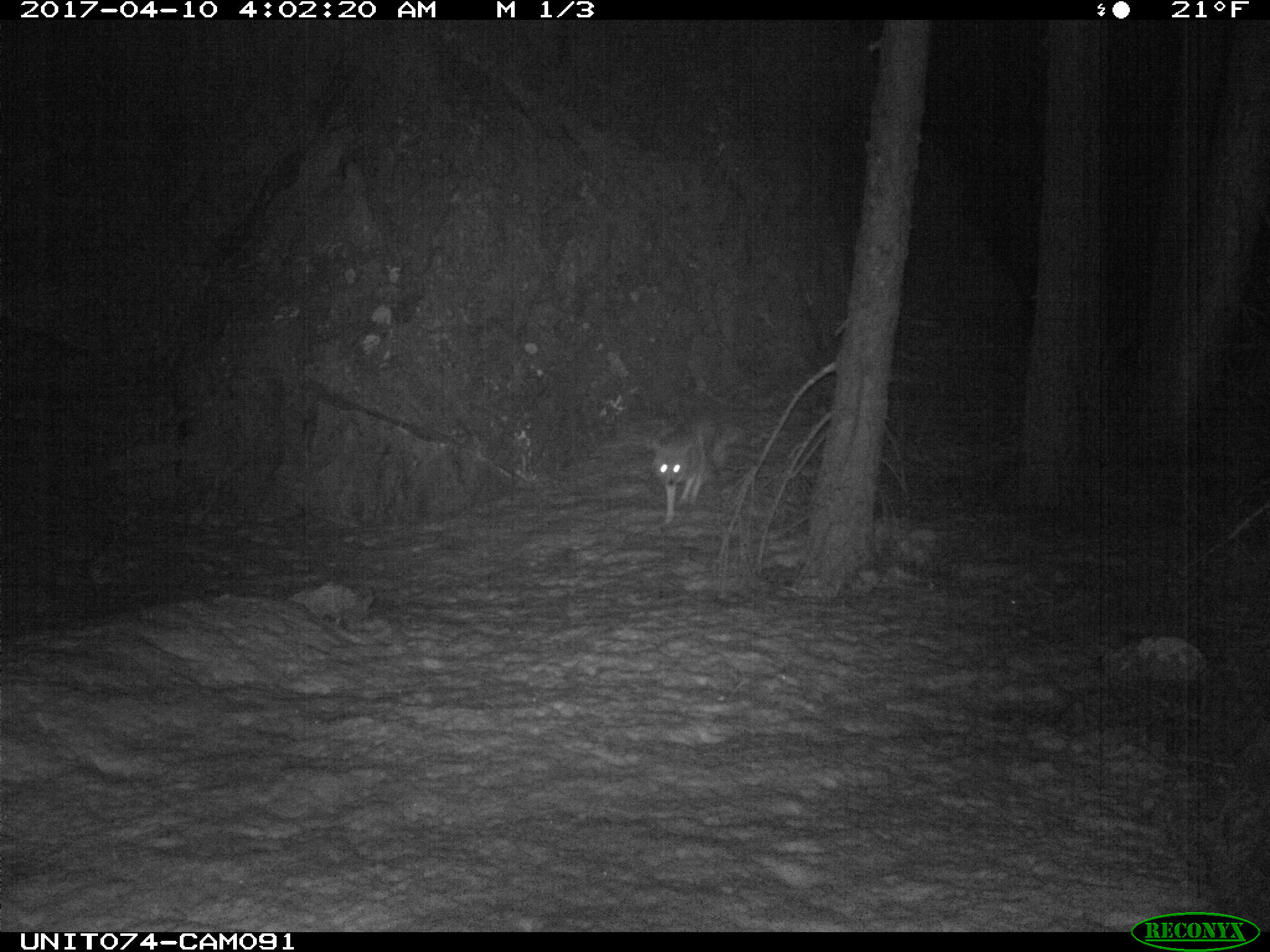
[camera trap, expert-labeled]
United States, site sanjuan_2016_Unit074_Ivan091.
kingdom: Animalia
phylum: Chordata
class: Mammalia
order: Carnivora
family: Canidae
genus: Canis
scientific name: Canis latrans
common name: coyote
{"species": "Canis latrans (coyote)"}